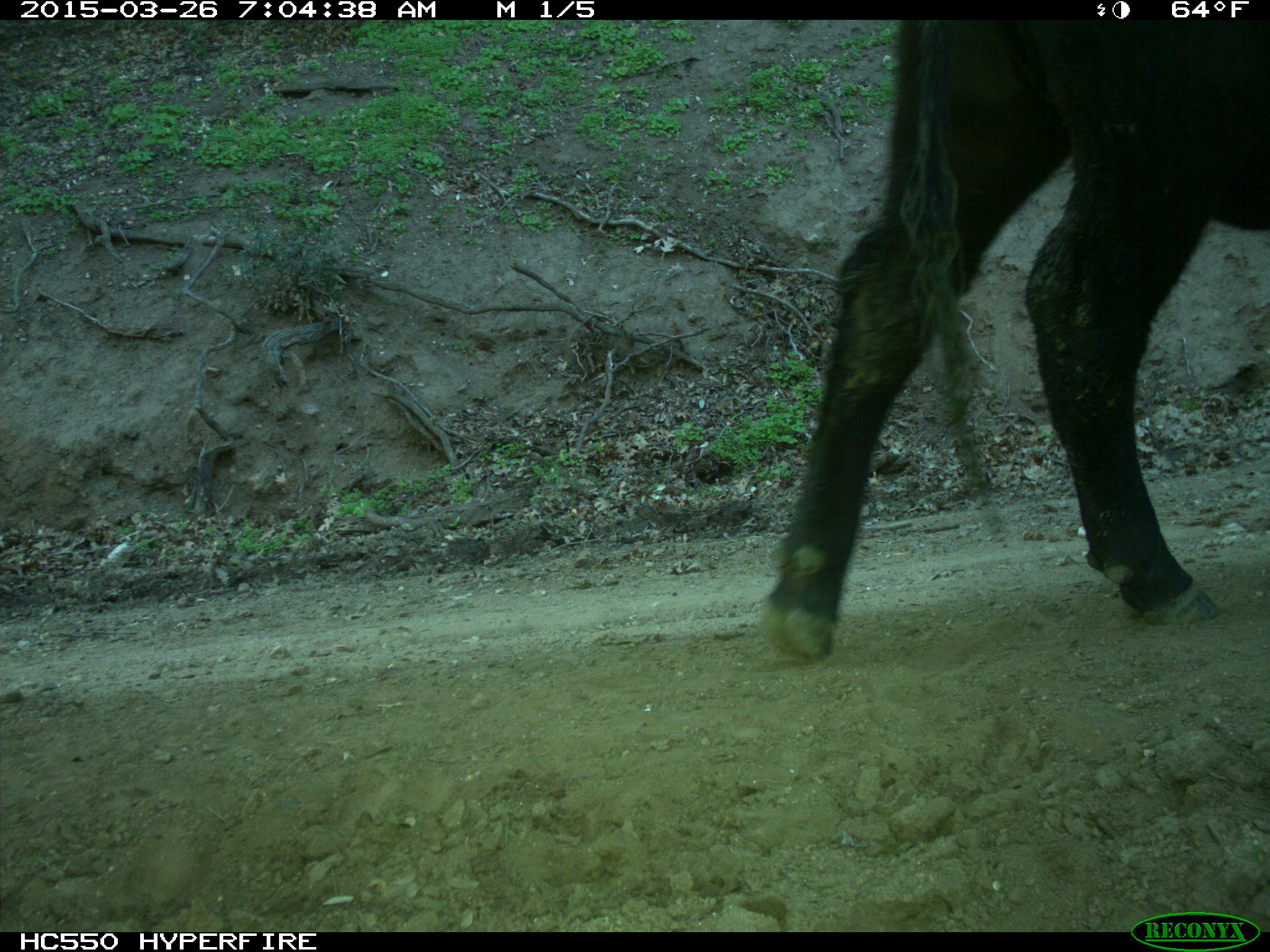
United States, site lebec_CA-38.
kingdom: Animalia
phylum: Chordata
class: Mammalia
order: Artiodactyla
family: Bovidae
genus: Bos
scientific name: Bos taurus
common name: domestic cow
Bos taurus (domestic cow).